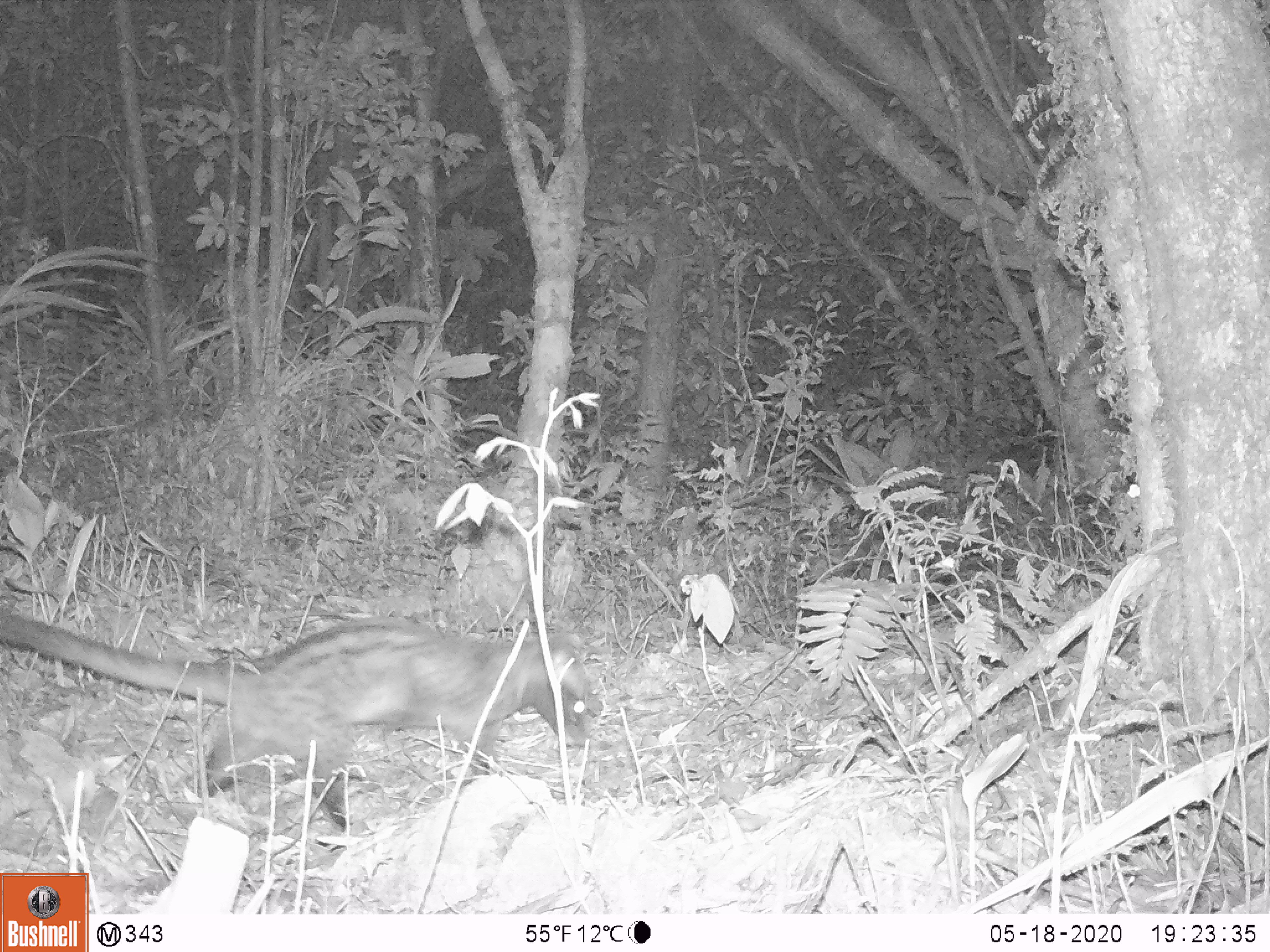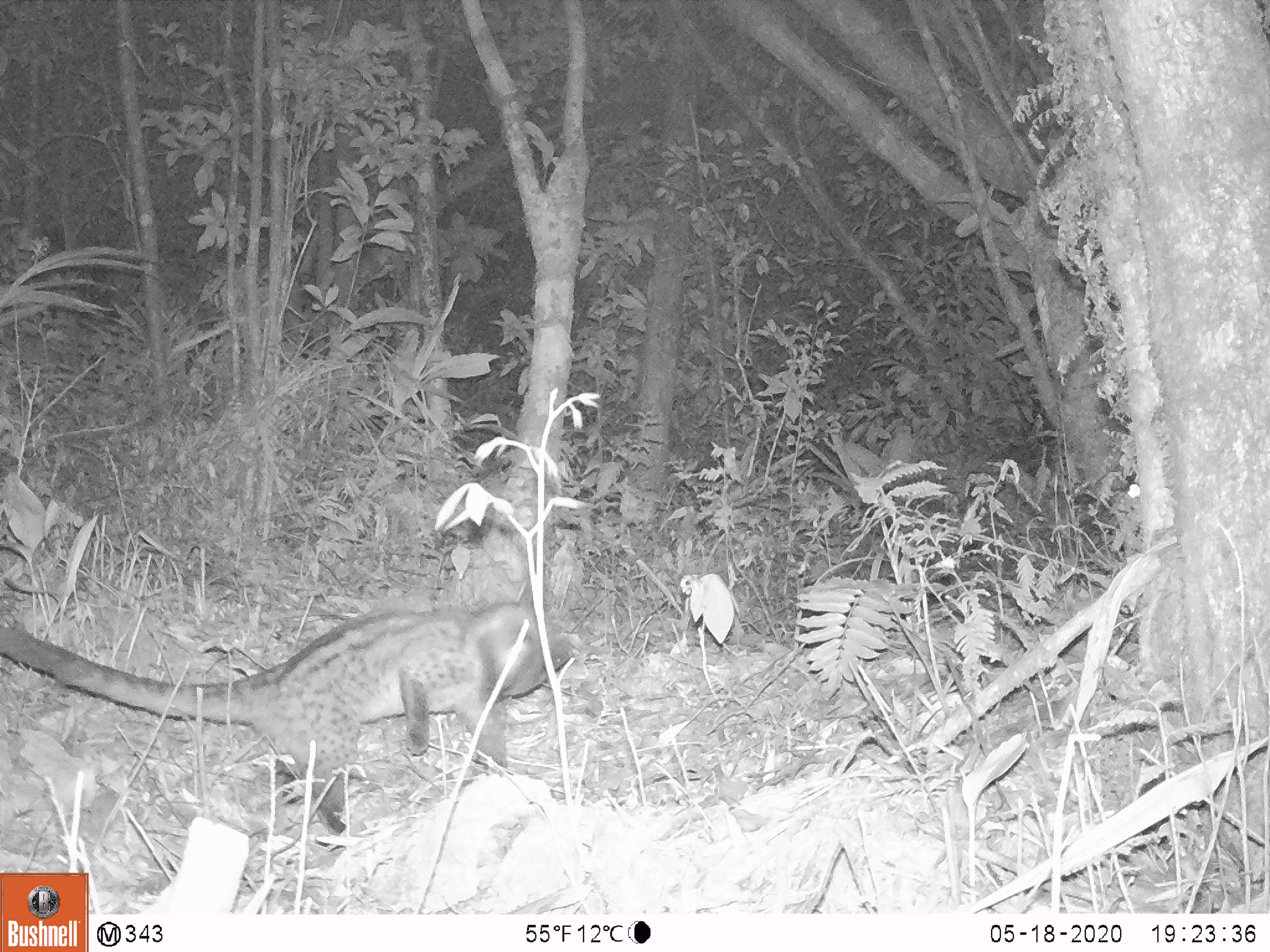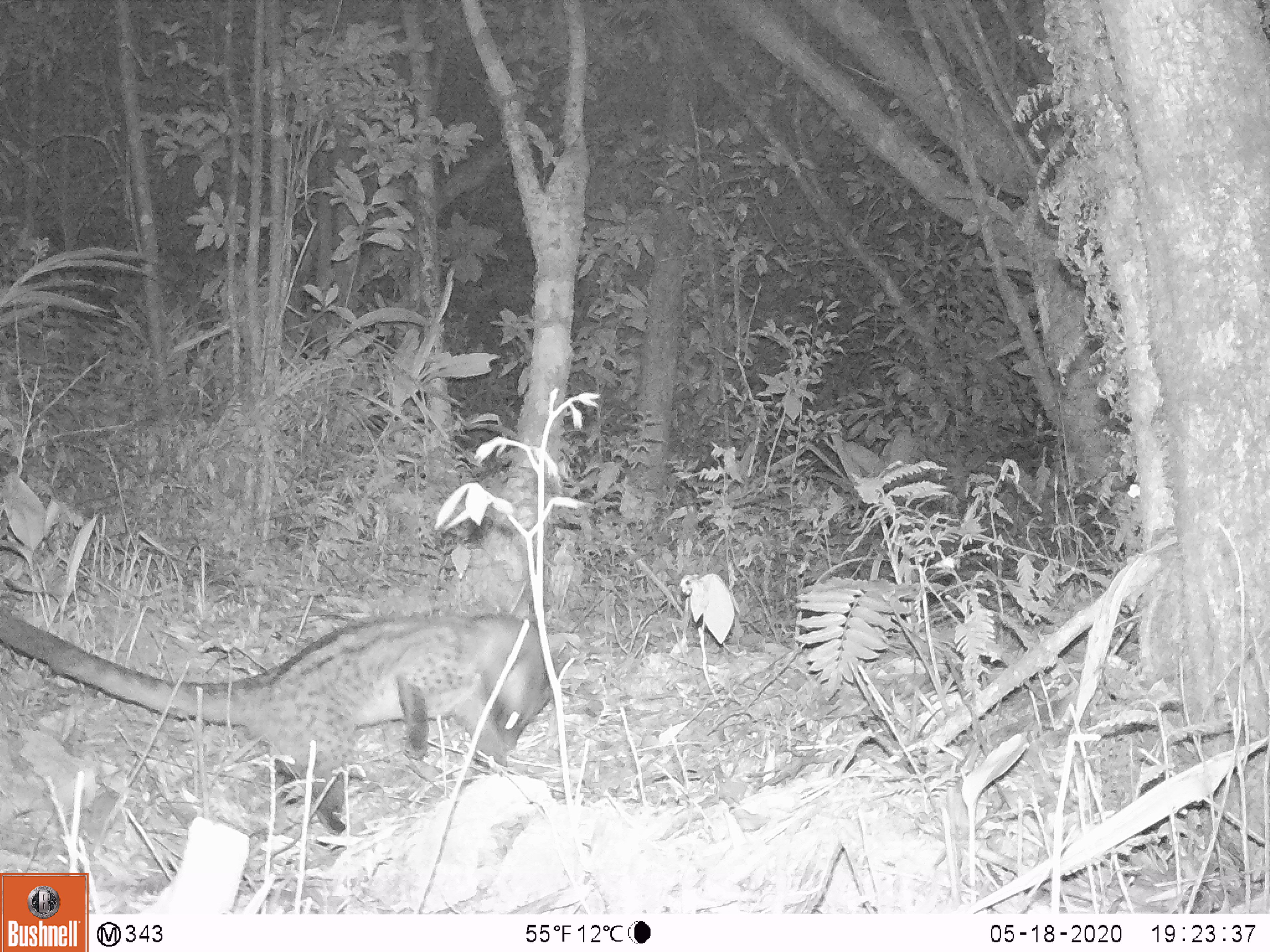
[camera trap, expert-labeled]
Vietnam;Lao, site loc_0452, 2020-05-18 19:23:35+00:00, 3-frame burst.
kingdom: Animalia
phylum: Chordata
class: Mammalia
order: Carnivora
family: Viverridae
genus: Paradoxurus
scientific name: Paradoxurus hermaphroditus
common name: common palm civet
Common palm civet (Paradoxurus hermaphroditus). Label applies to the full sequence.